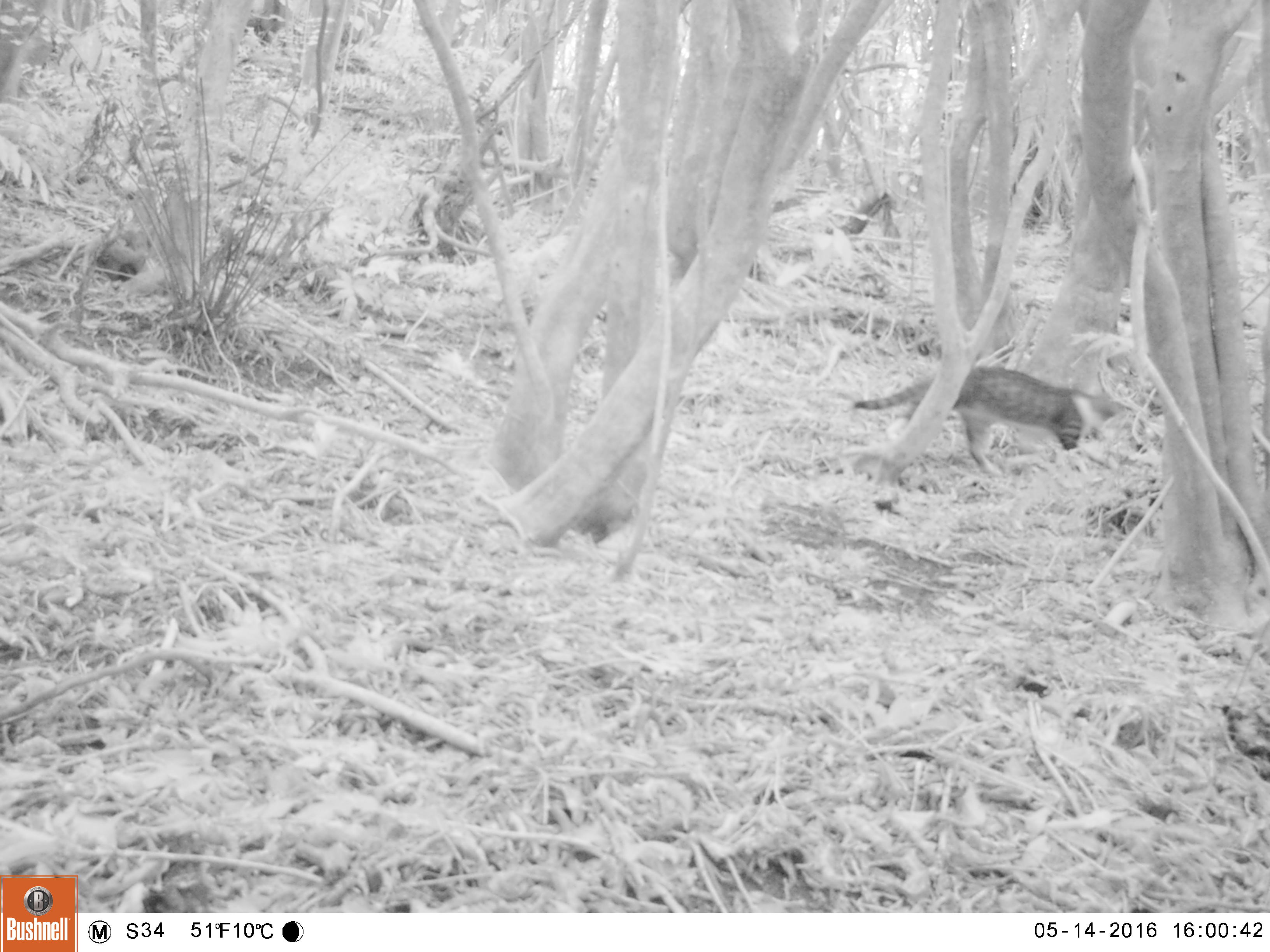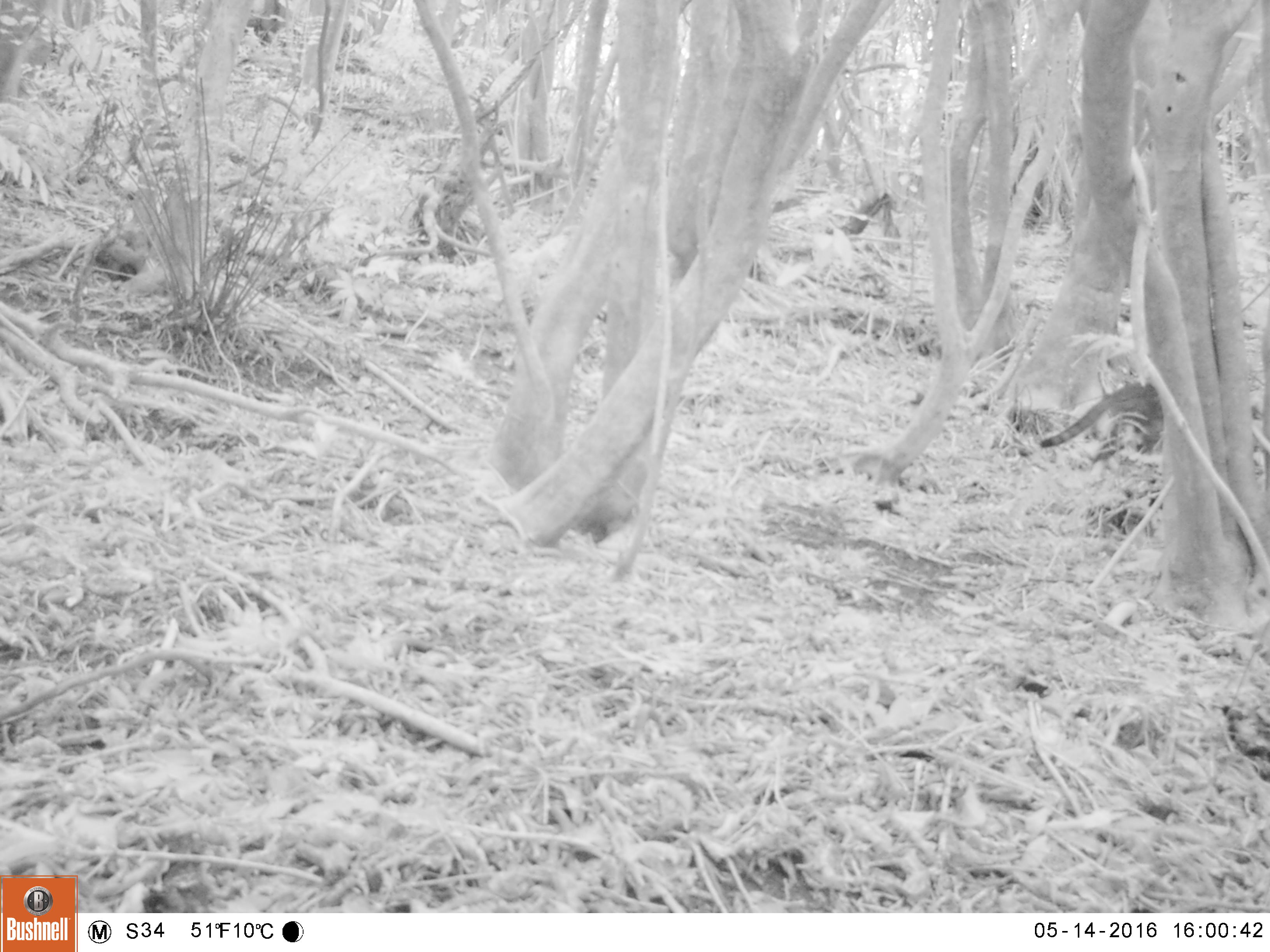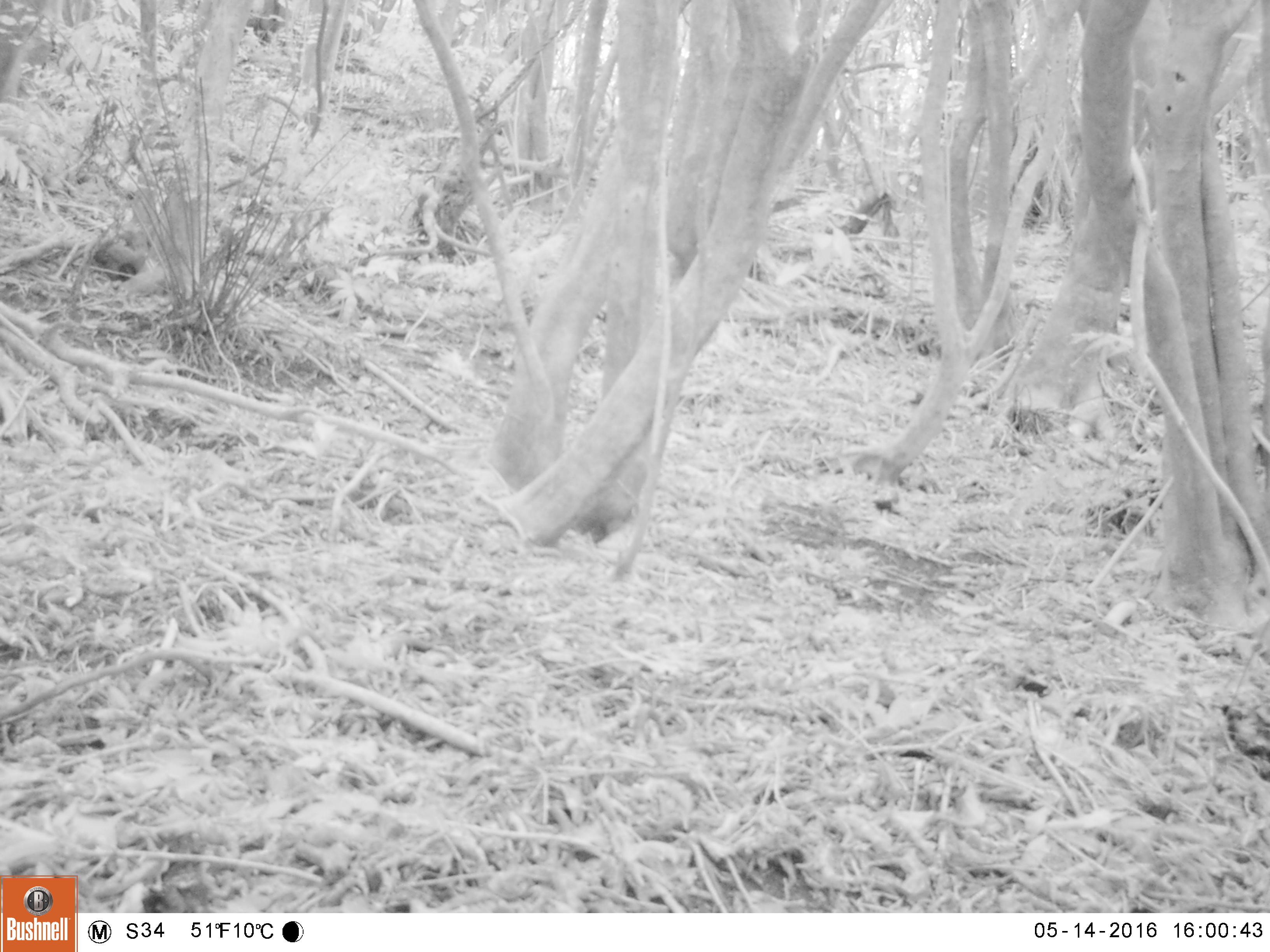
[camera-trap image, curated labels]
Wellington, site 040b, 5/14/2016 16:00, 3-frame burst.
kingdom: Animalia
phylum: Chordata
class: Mammalia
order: Carnivora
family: Felidae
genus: Felis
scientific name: Felis catus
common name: cat